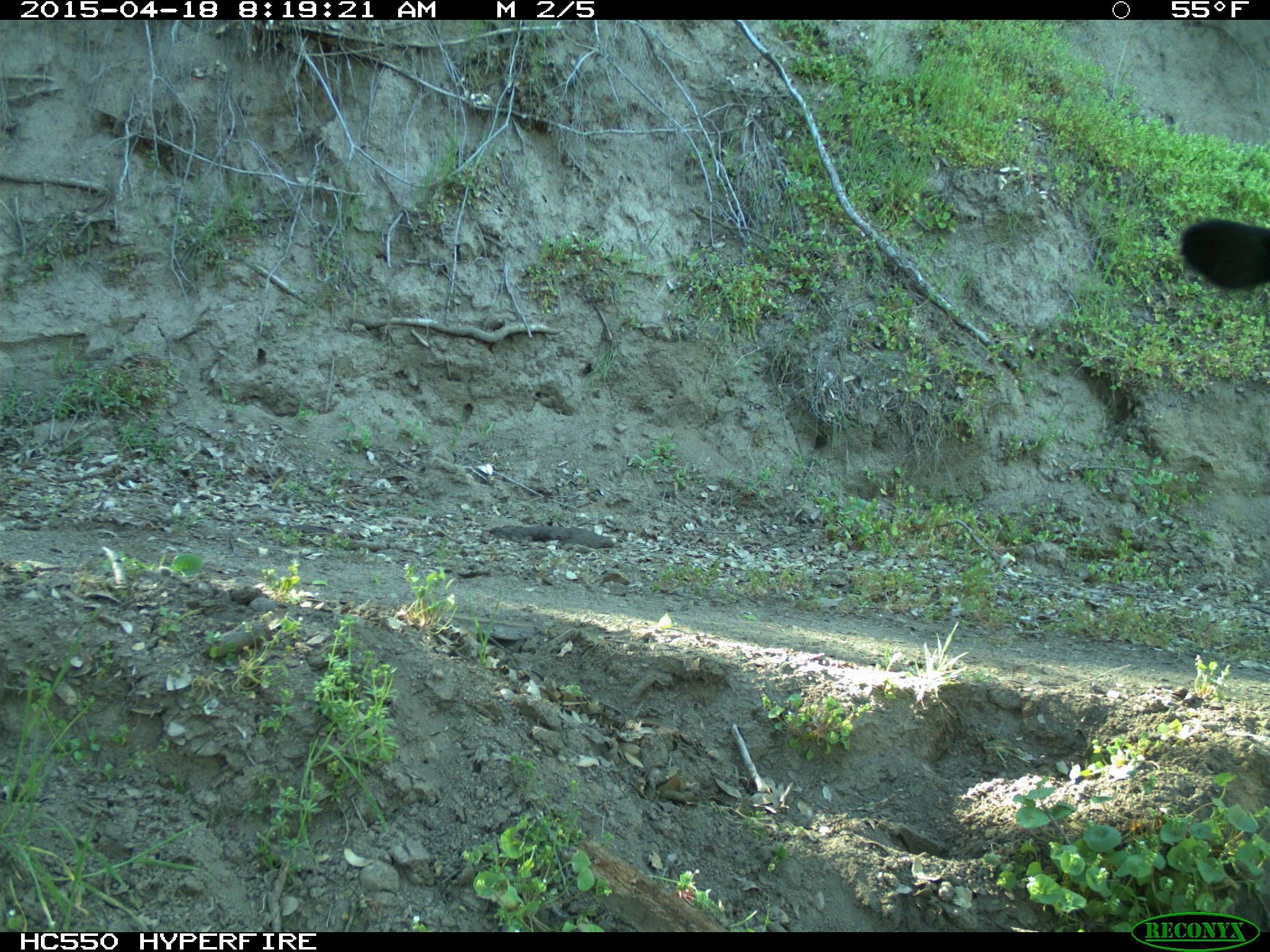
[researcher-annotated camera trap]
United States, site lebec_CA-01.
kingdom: Animalia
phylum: Chordata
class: Mammalia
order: Artiodactyla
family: Bovidae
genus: Bos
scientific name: Bos taurus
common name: domestic cow